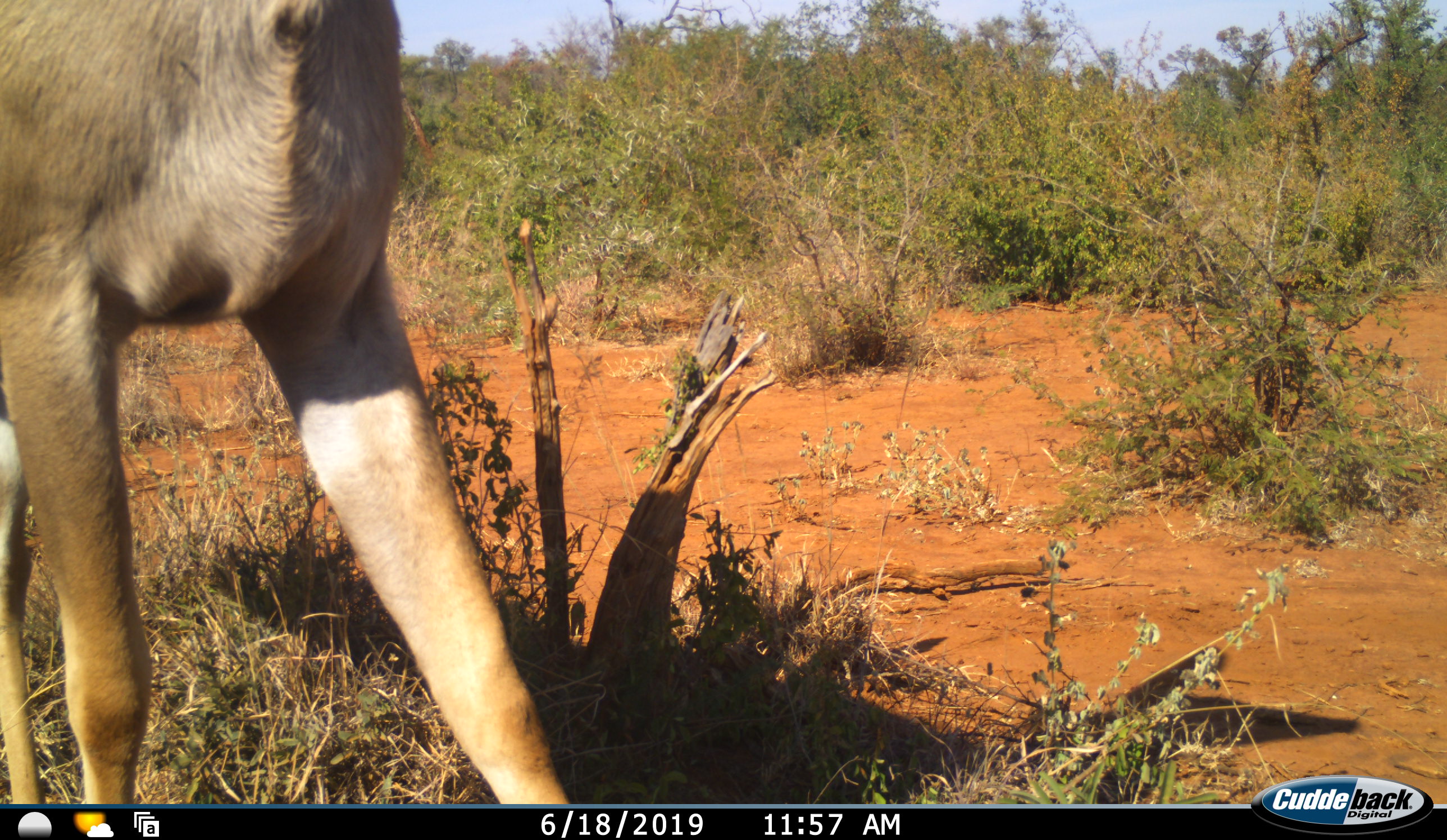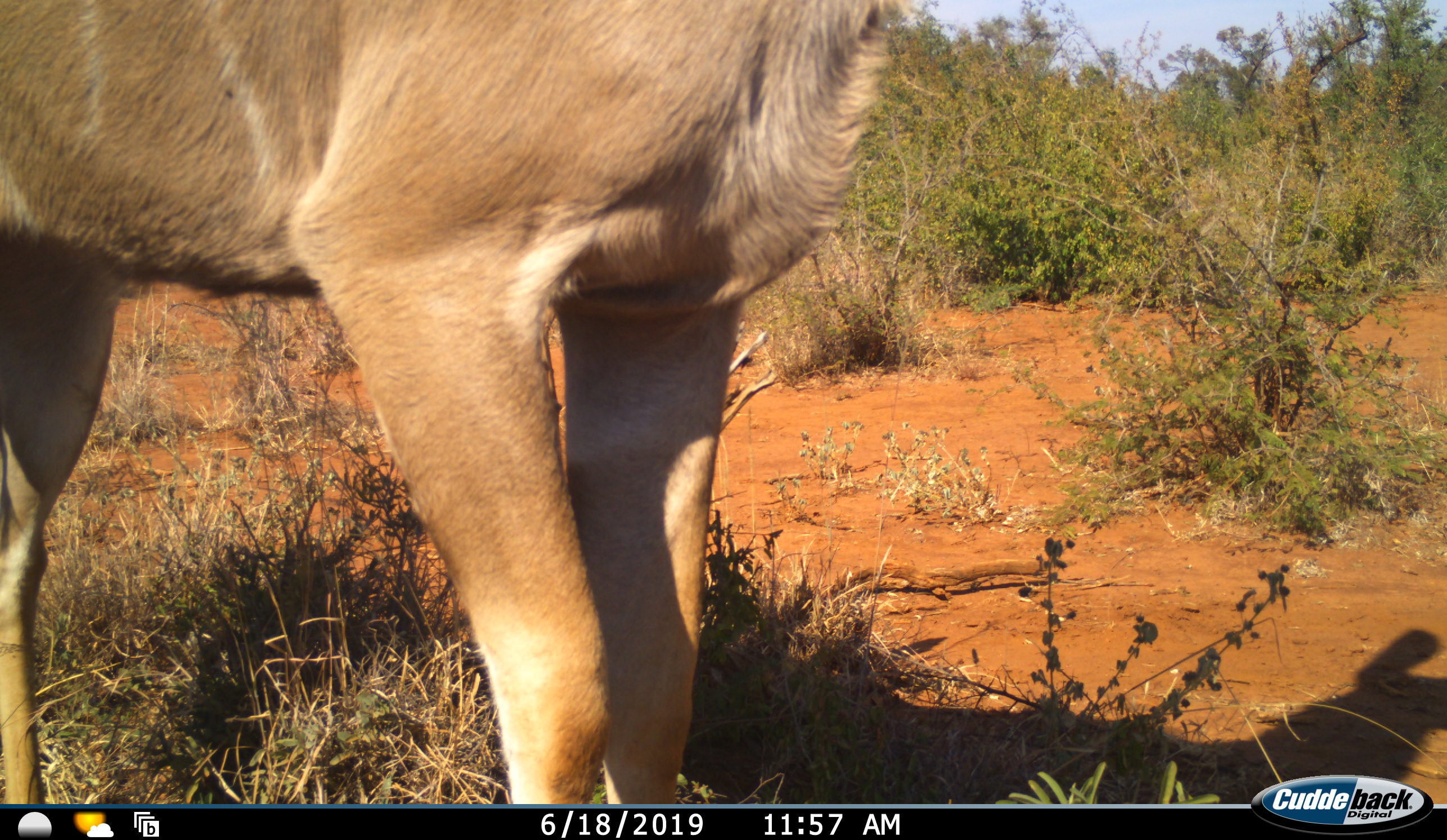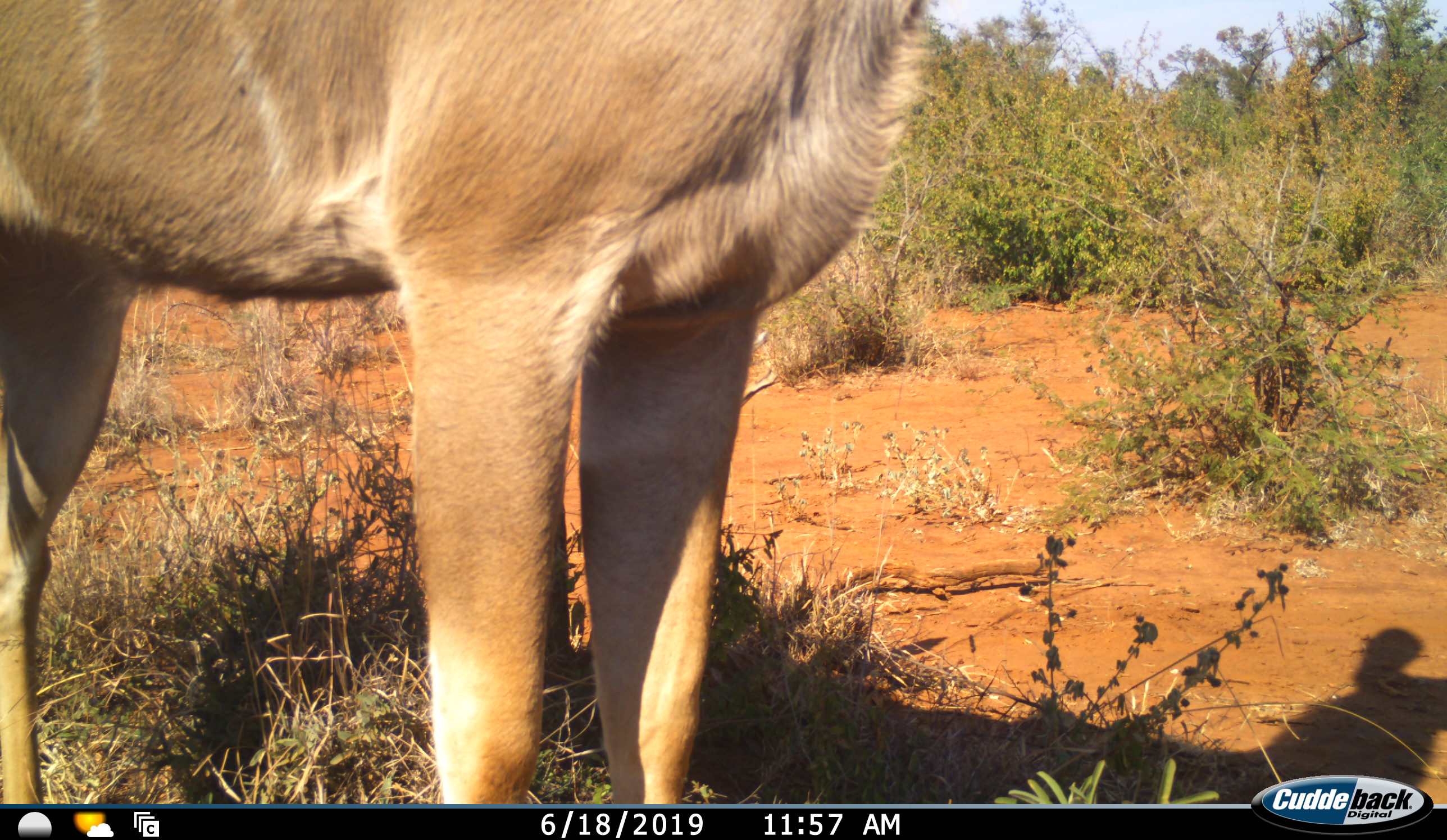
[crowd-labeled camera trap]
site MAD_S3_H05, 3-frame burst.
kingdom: Animalia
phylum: Chordata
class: Mammalia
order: Artiodactyla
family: Bovidae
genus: Tragelaphus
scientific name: Tragelaphus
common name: kudu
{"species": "kudu (Tragelaphus)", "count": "1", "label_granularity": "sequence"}